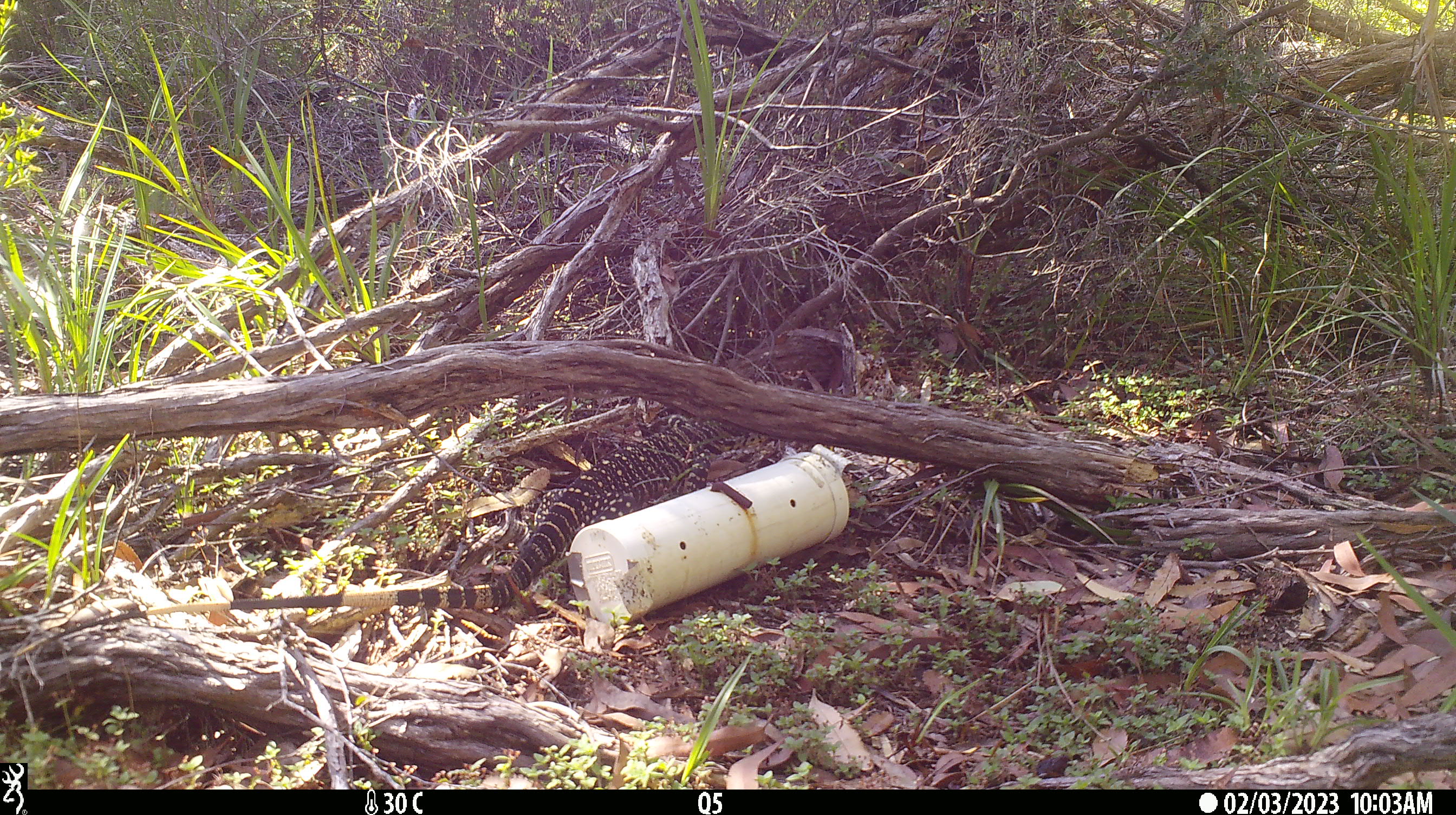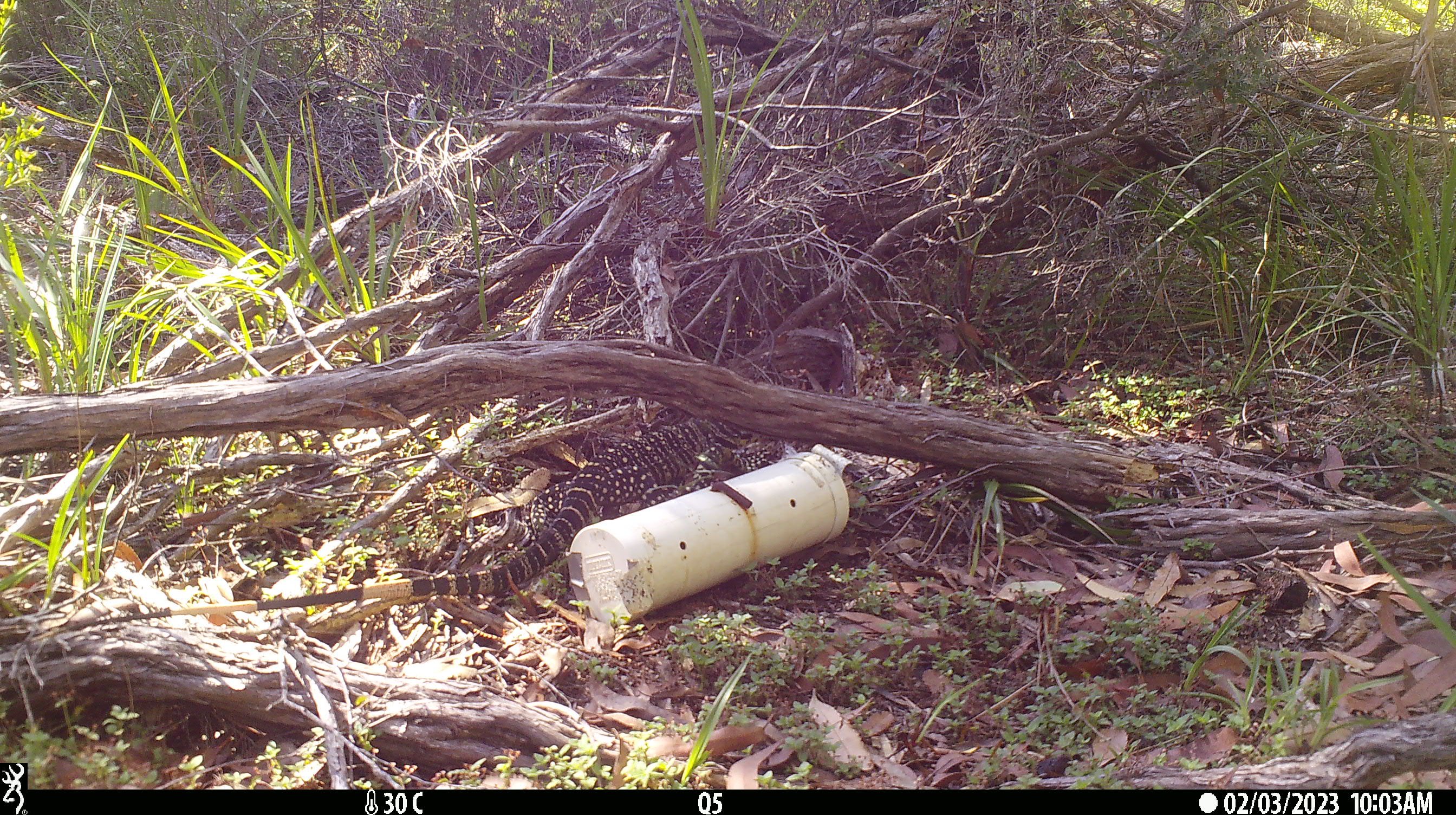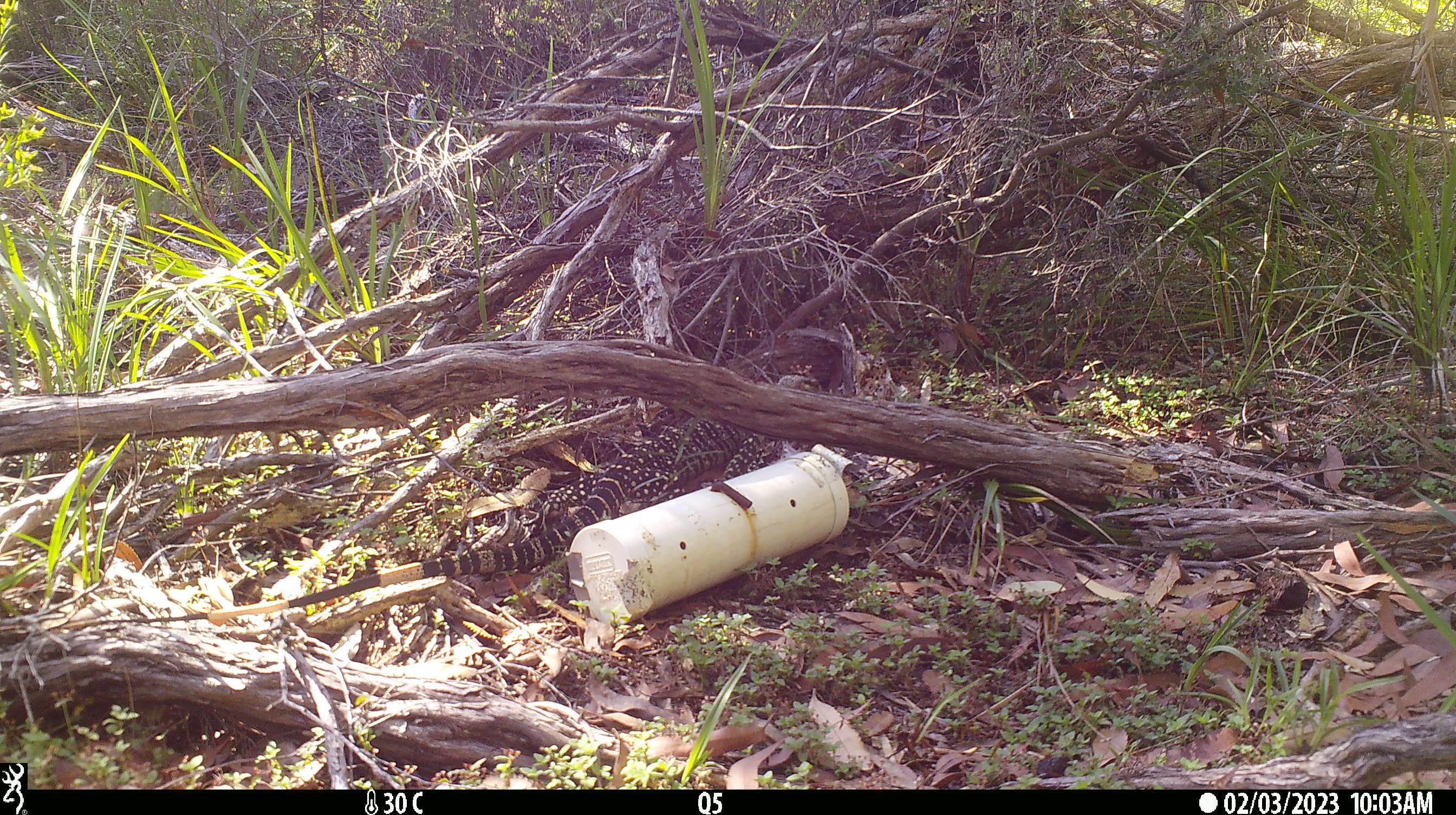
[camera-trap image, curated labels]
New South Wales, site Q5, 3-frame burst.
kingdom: Animalia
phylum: Chordata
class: Reptilia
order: Squamata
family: Varanidae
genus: Varanus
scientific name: Varanus varius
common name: lace monitor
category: goanna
Goanna (lace monitor) (Varanus varius).